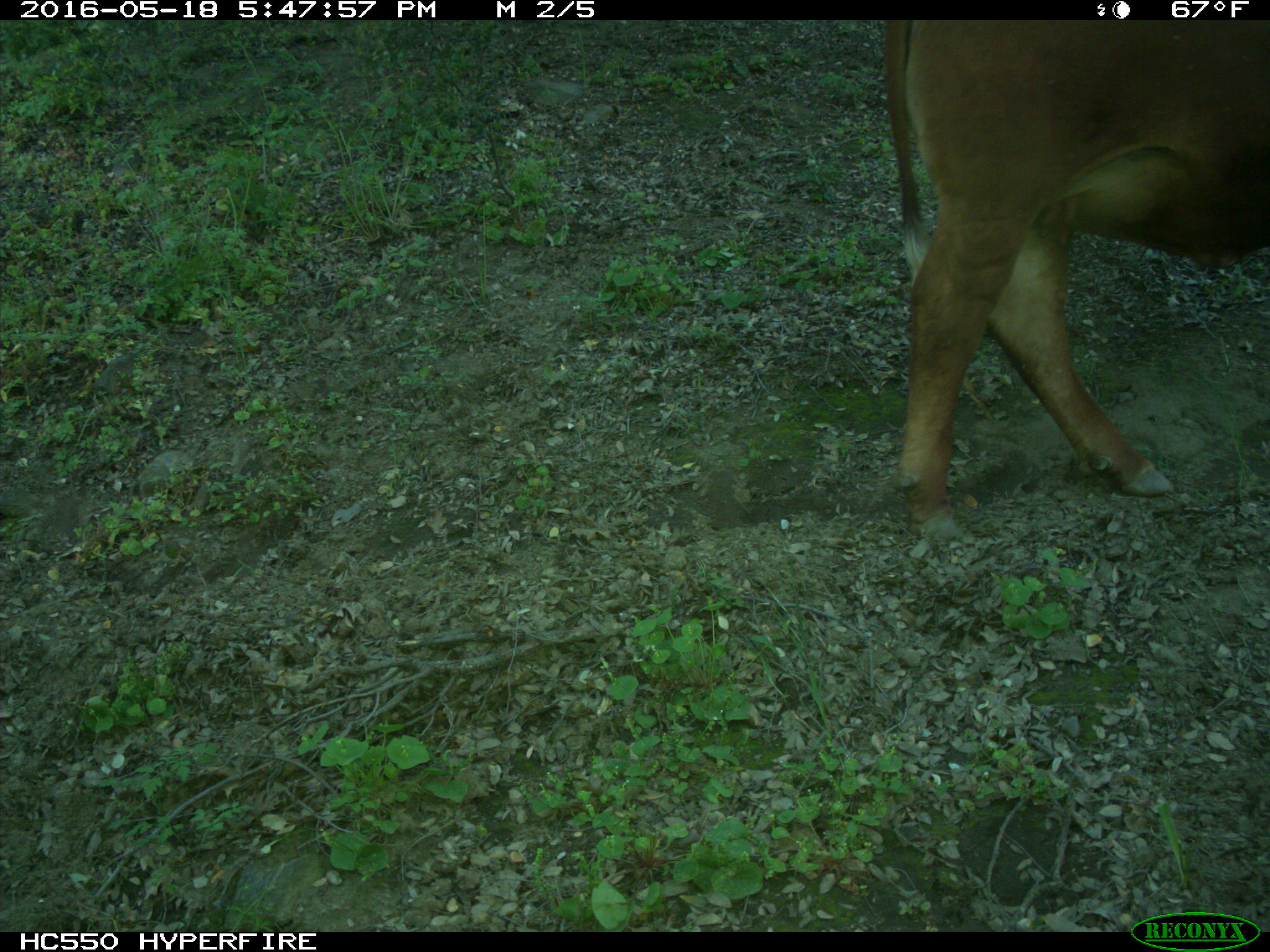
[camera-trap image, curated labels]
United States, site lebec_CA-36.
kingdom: Animalia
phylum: Chordata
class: Mammalia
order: Artiodactyla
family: Bovidae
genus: Bos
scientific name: Bos taurus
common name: domestic cow